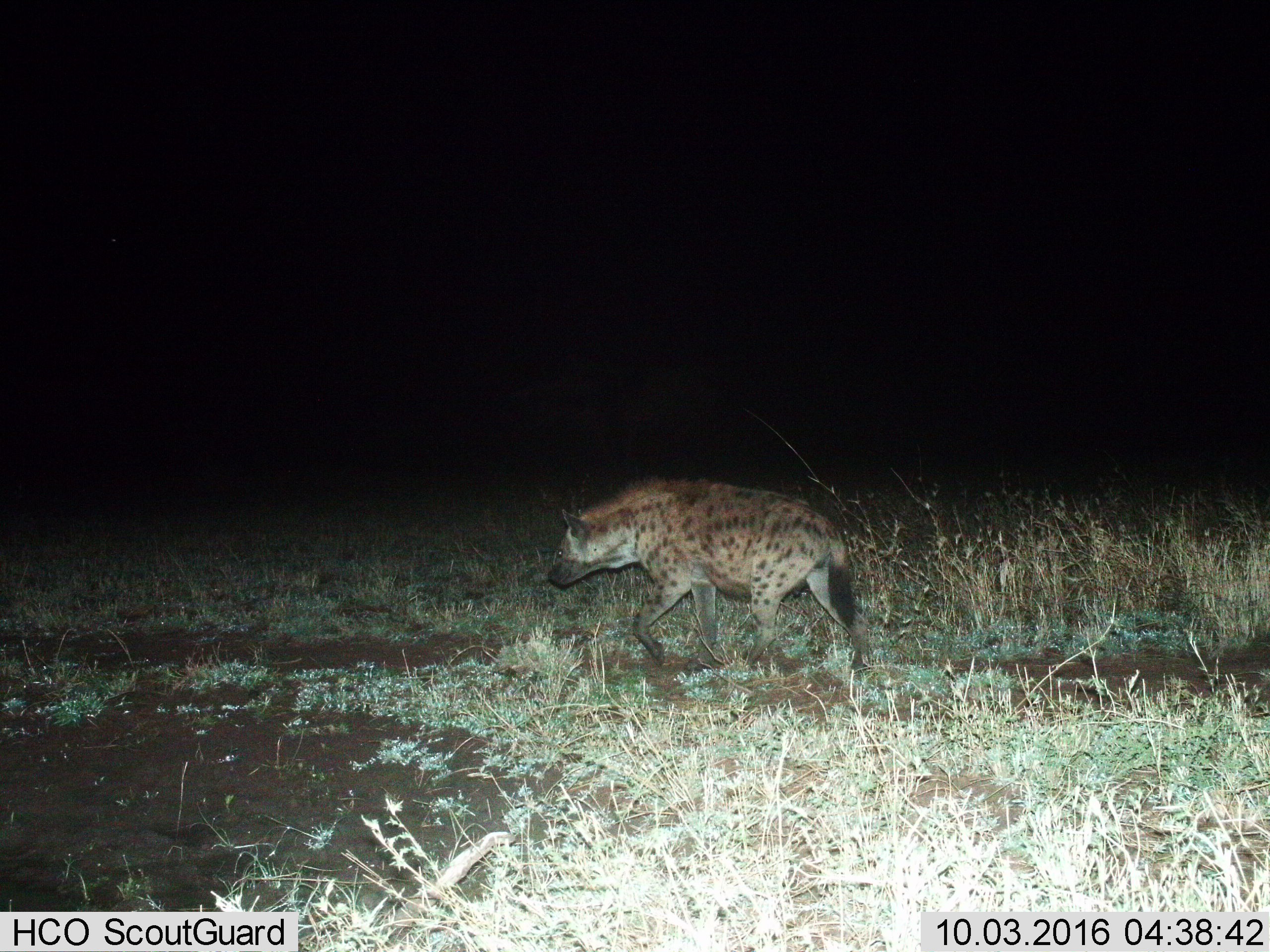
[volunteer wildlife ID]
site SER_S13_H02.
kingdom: Animalia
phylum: Chordata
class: Mammalia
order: Carnivora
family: Hyaenidae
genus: Crocuta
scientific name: Crocuta crocuta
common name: spotted hyena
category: hyenaspotted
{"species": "hyenaspotted (spotted hyena) (Crocuta crocuta)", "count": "1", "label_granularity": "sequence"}